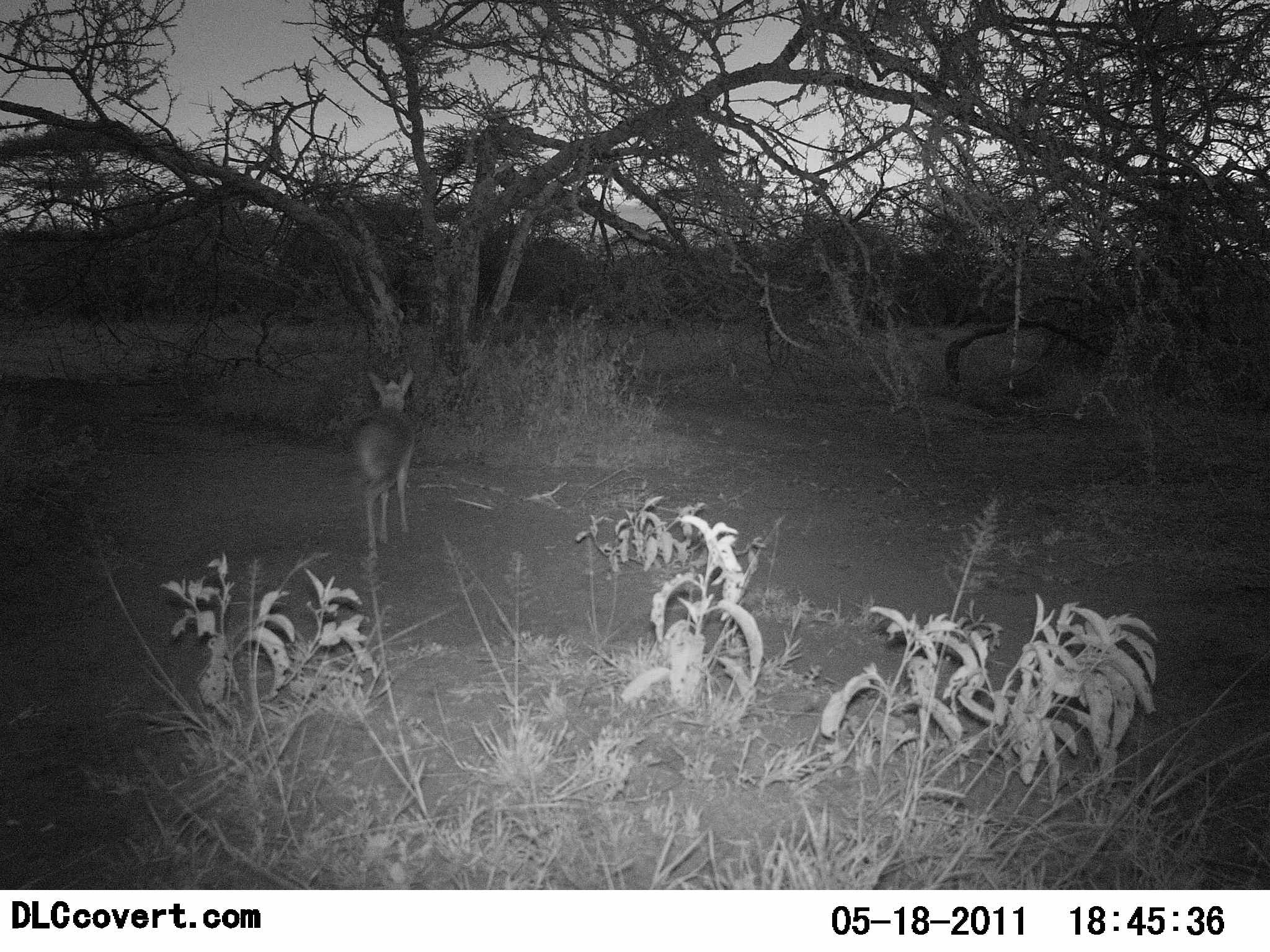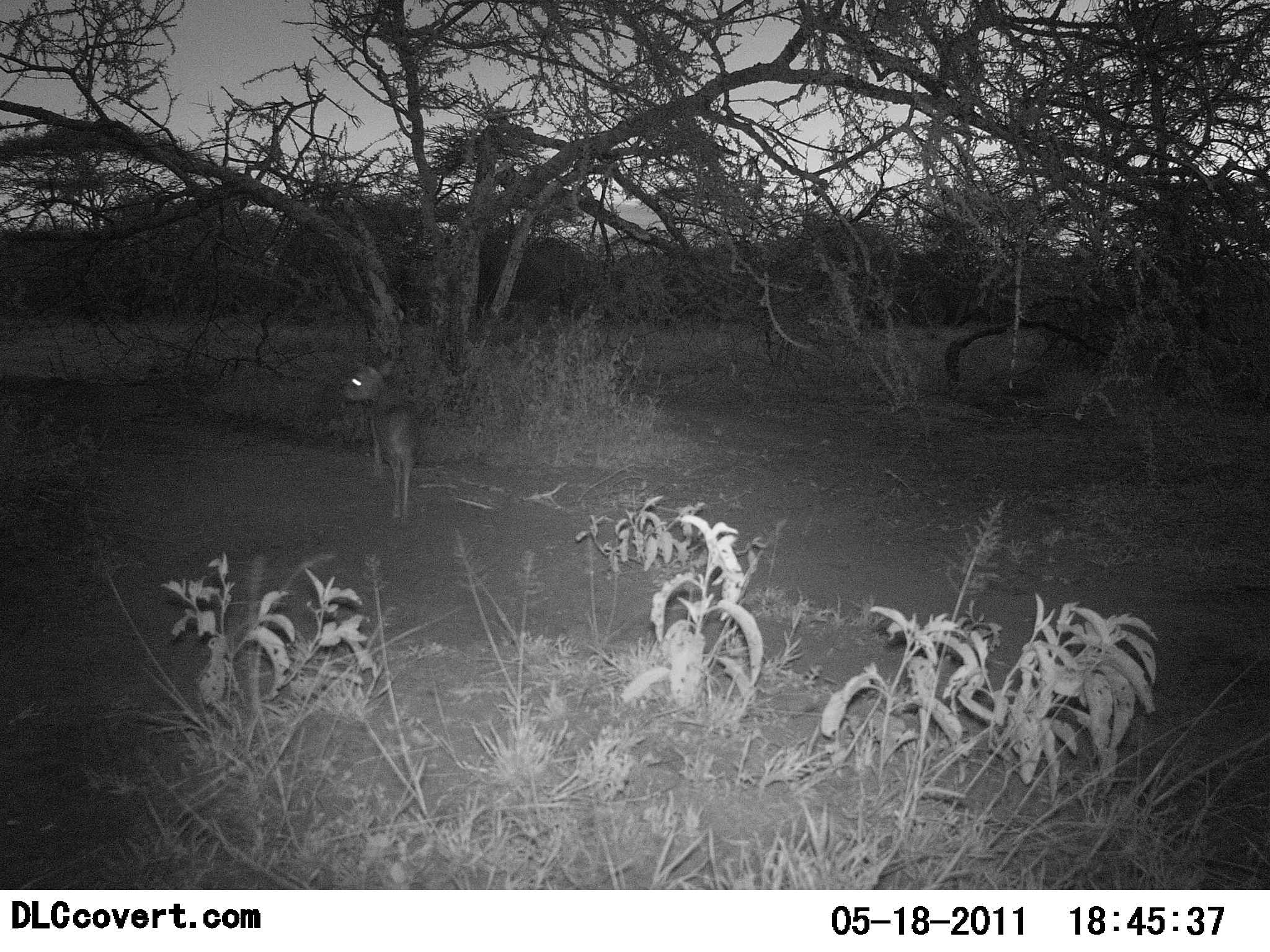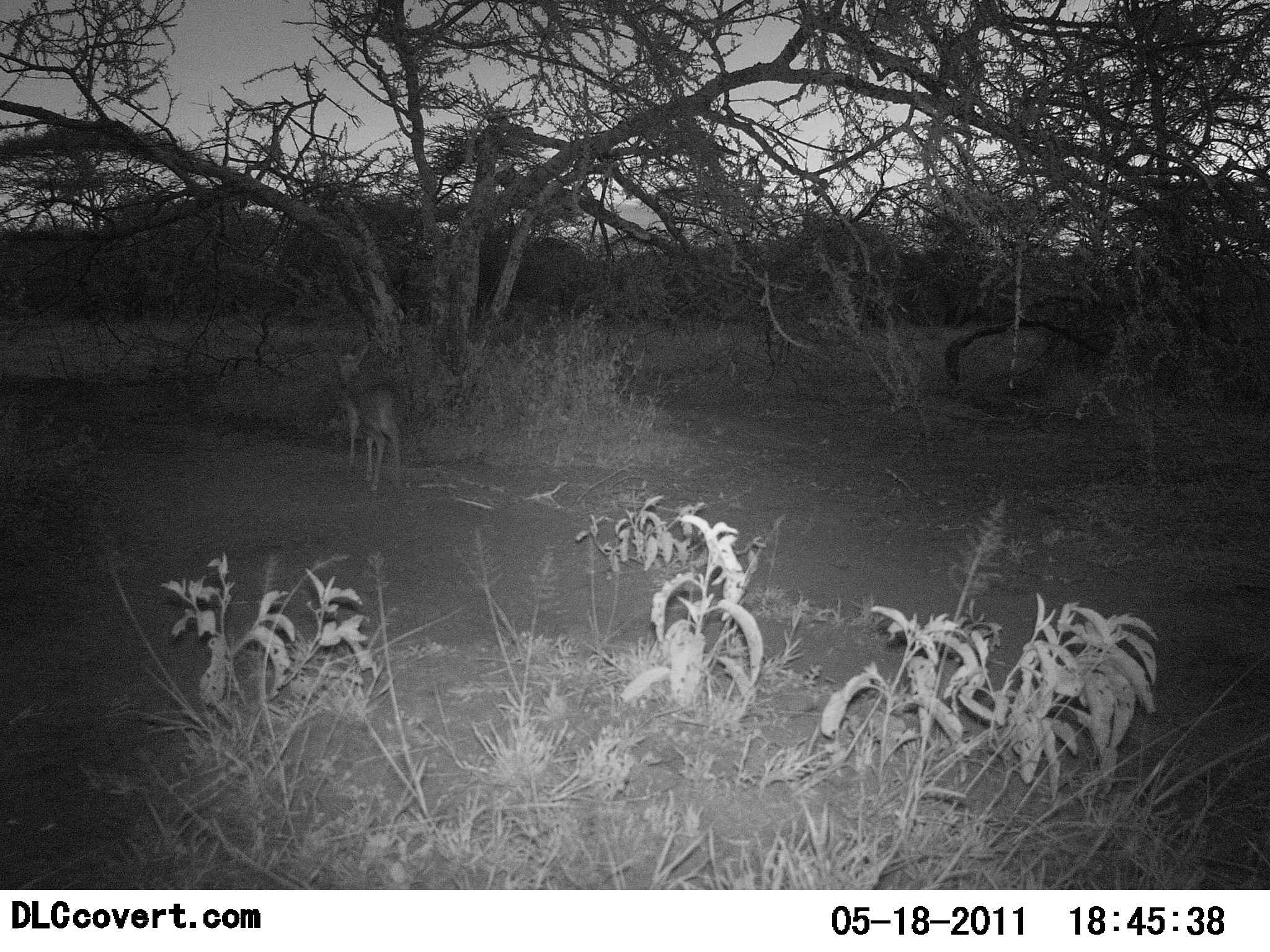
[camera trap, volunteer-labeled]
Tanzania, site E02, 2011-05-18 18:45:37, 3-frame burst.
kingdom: Animalia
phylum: Chordata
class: Mammalia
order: Artiodactyla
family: Bovidae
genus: Madoqua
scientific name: Madoqua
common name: dikdik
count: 1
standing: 0%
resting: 0%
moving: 100%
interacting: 0%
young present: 0%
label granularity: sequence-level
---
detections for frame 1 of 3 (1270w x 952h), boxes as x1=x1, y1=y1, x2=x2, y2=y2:
animal: x1=348, y1=363, x2=420, y2=569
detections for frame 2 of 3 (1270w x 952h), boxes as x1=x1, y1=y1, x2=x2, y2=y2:
animal: x1=342, y1=355, x2=424, y2=532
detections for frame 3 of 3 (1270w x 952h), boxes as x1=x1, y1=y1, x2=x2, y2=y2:
animal: x1=329, y1=344, x2=405, y2=495